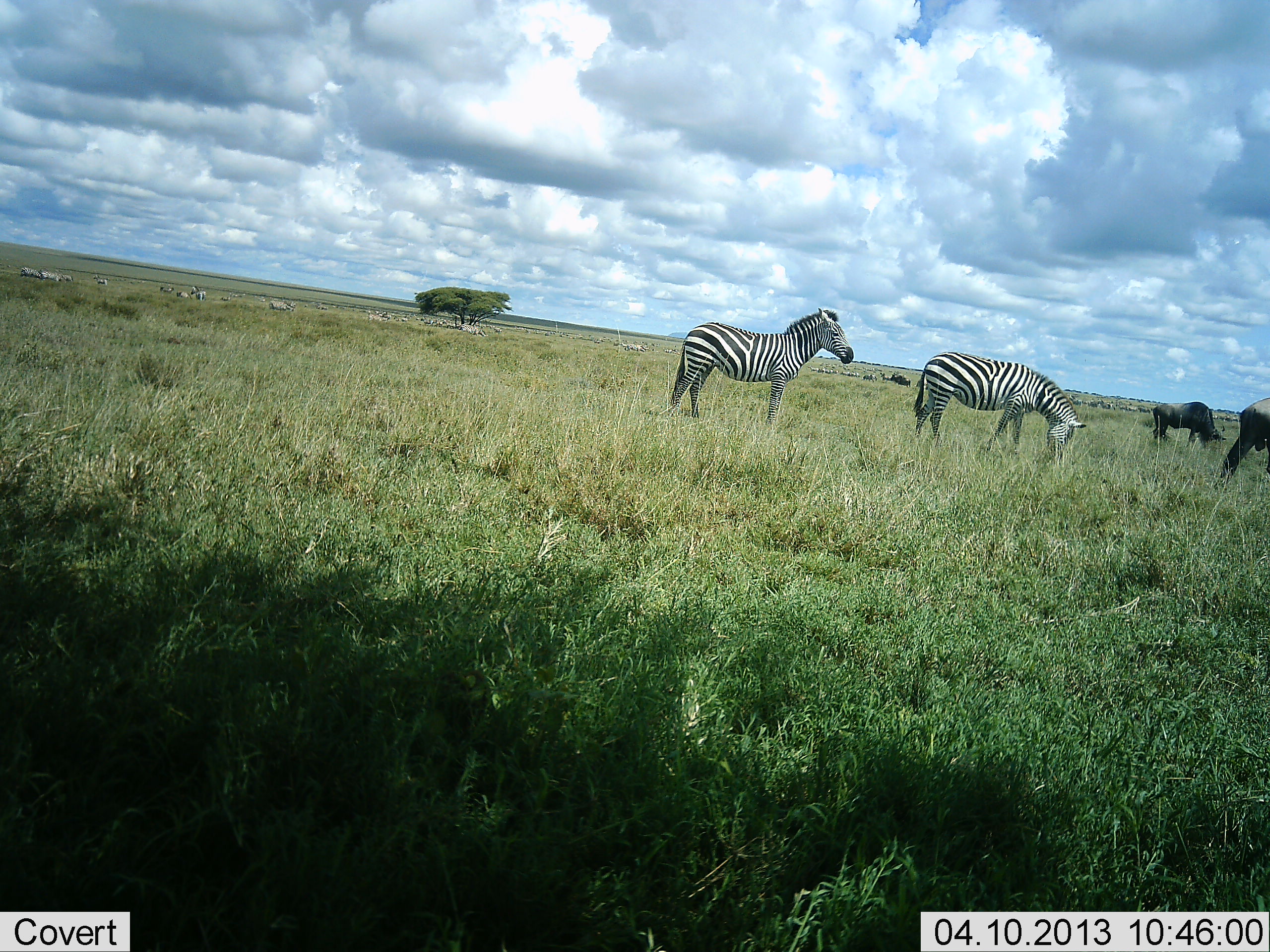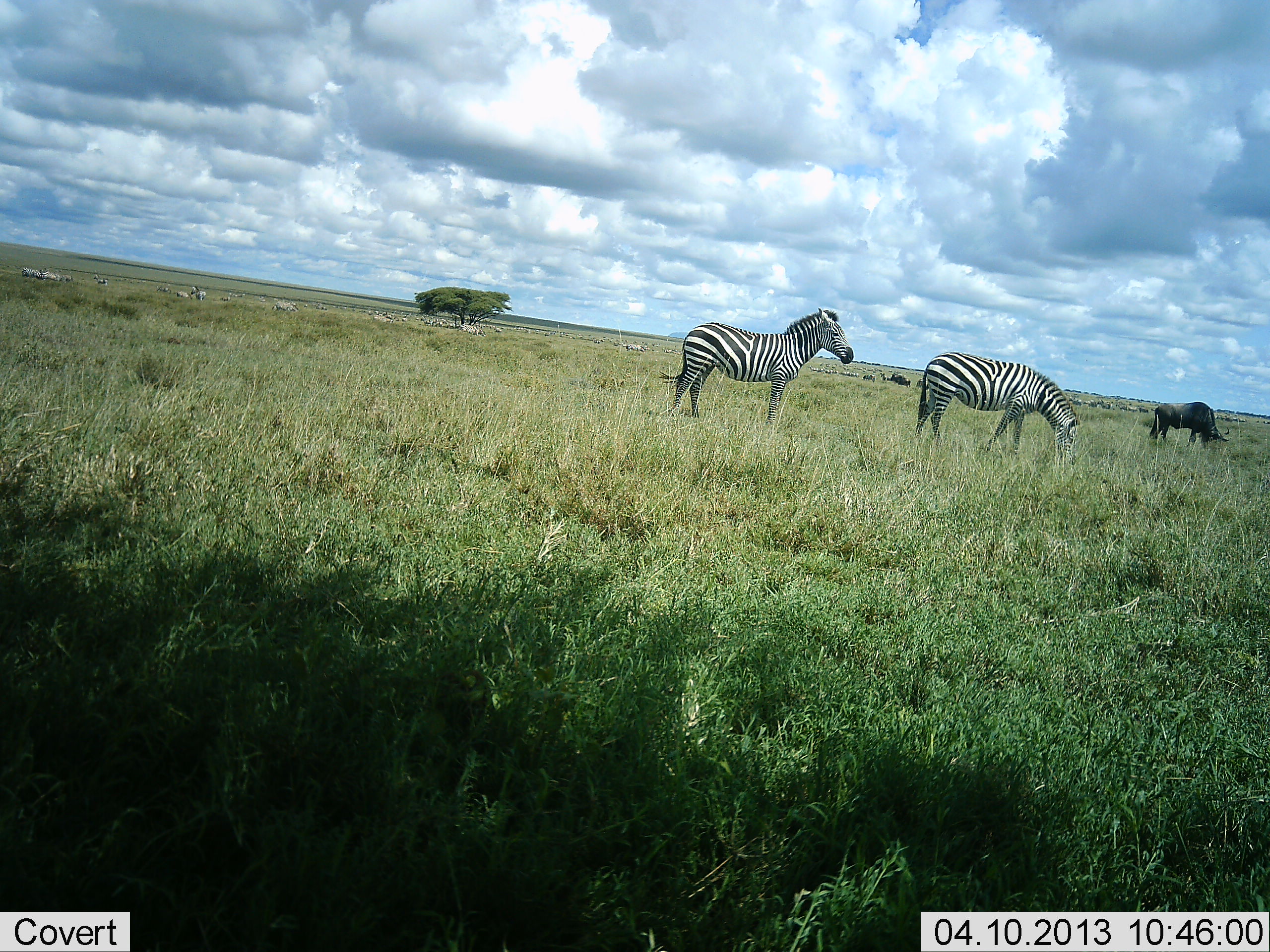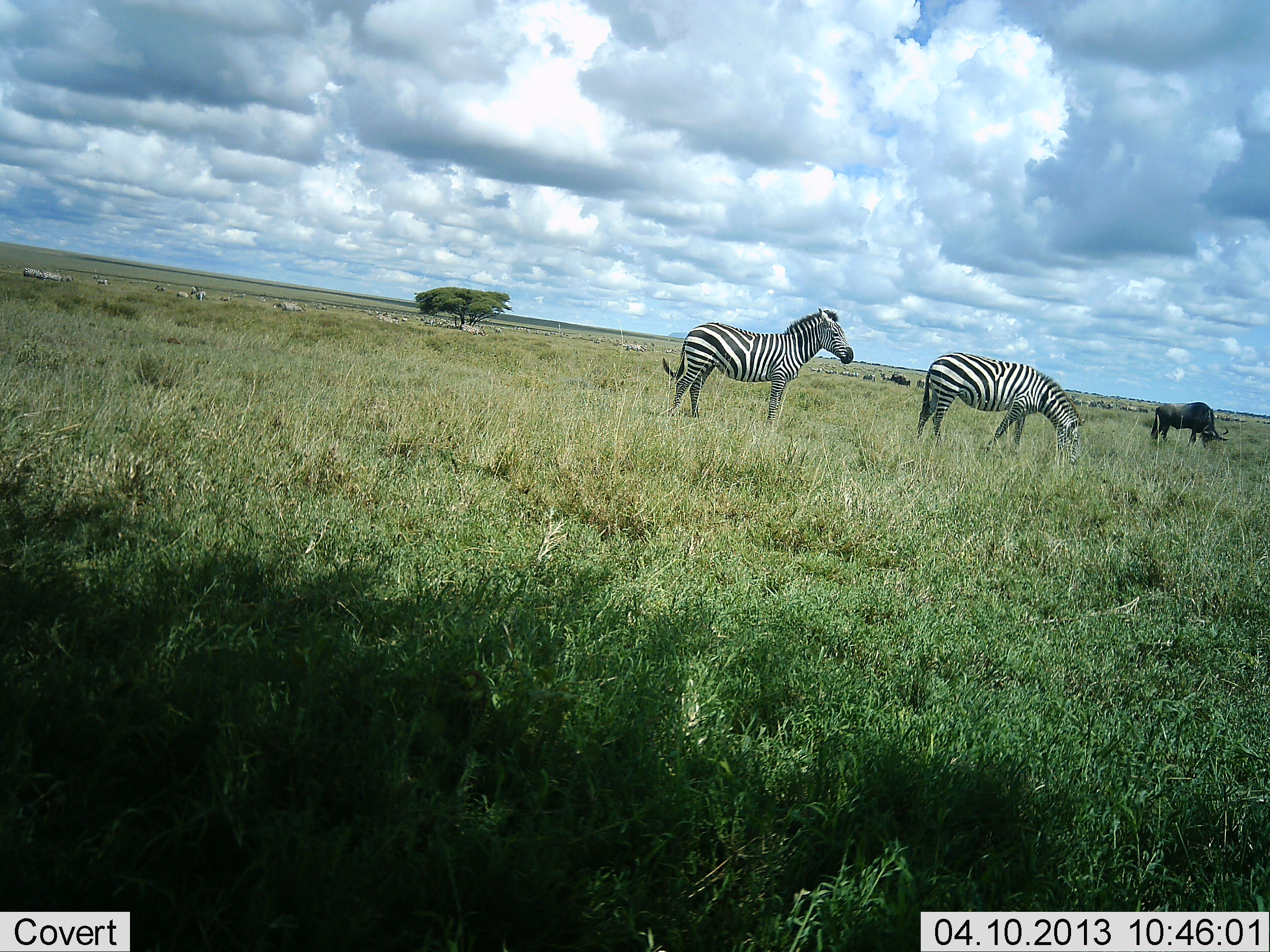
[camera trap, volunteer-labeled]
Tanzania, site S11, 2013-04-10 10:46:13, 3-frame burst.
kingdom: Animalia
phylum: Chordata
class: Mammalia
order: Artiodactyla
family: Bovidae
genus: Connochaetes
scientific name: Connochaetes taurinus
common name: blue wildebeest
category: wildebeest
Wildebeest (blue wildebeest) (Connochaetes taurinus), count 2. Behavior (volunteer vote fractions): standing 41%, resting 0%, moving 53%, interacting 0%. Young present (vote fraction): 0%. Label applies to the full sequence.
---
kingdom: Animalia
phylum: Chordata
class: Mammalia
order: Perissodactyla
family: Equidae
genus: Equus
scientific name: Equus quagga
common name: plains zebra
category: zebra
Zebra (plains zebra) (Equus quagga), count 2. Behavior (volunteer vote fractions): standing 85%, resting 4%, moving 23%, interacting 4%. Young present (vote fraction): 0%. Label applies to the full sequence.